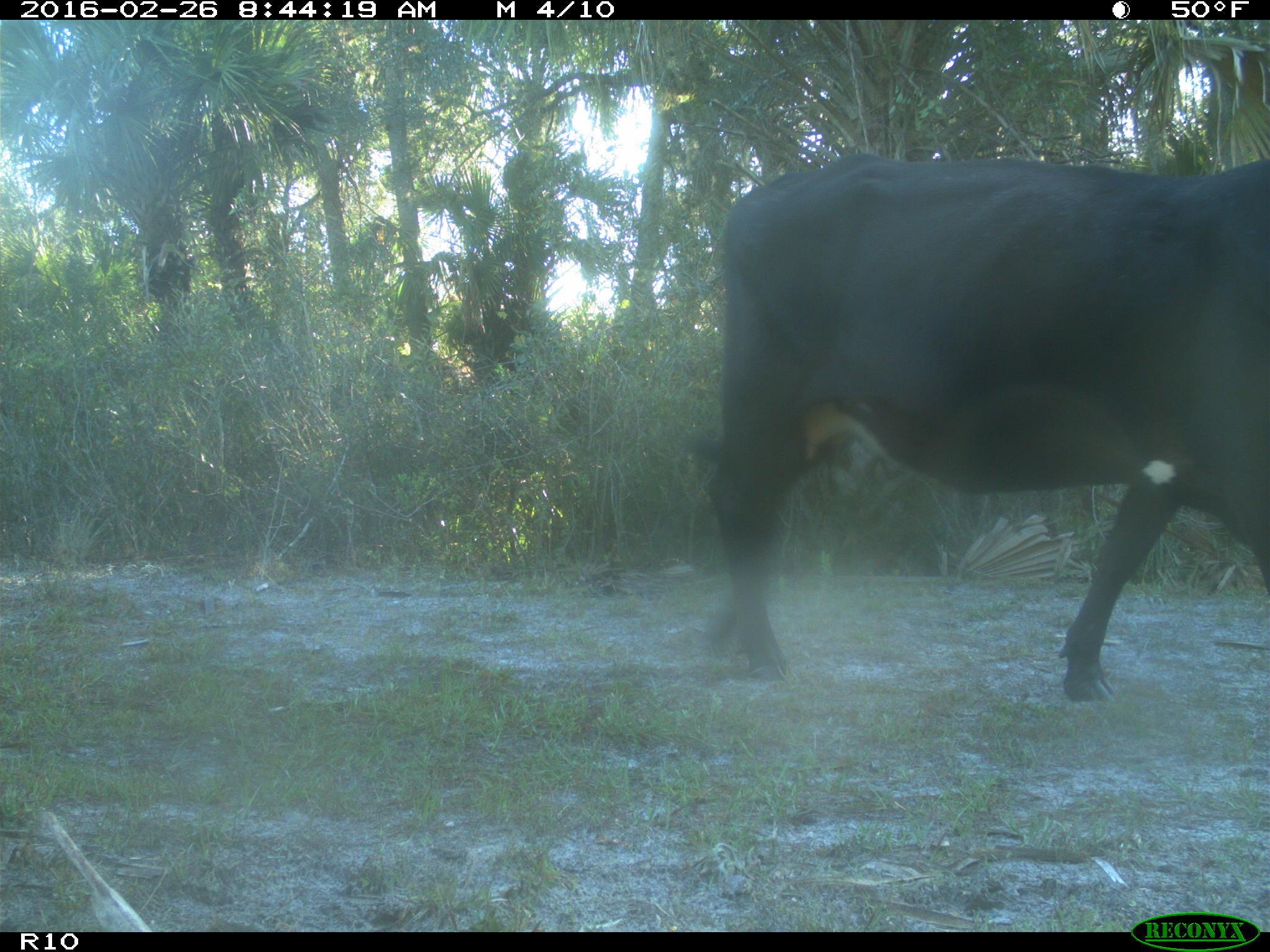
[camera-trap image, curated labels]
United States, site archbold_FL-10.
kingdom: Animalia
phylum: Chordata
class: Mammalia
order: Artiodactyla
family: Bovidae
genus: Bos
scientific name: Bos taurus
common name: domestic cow